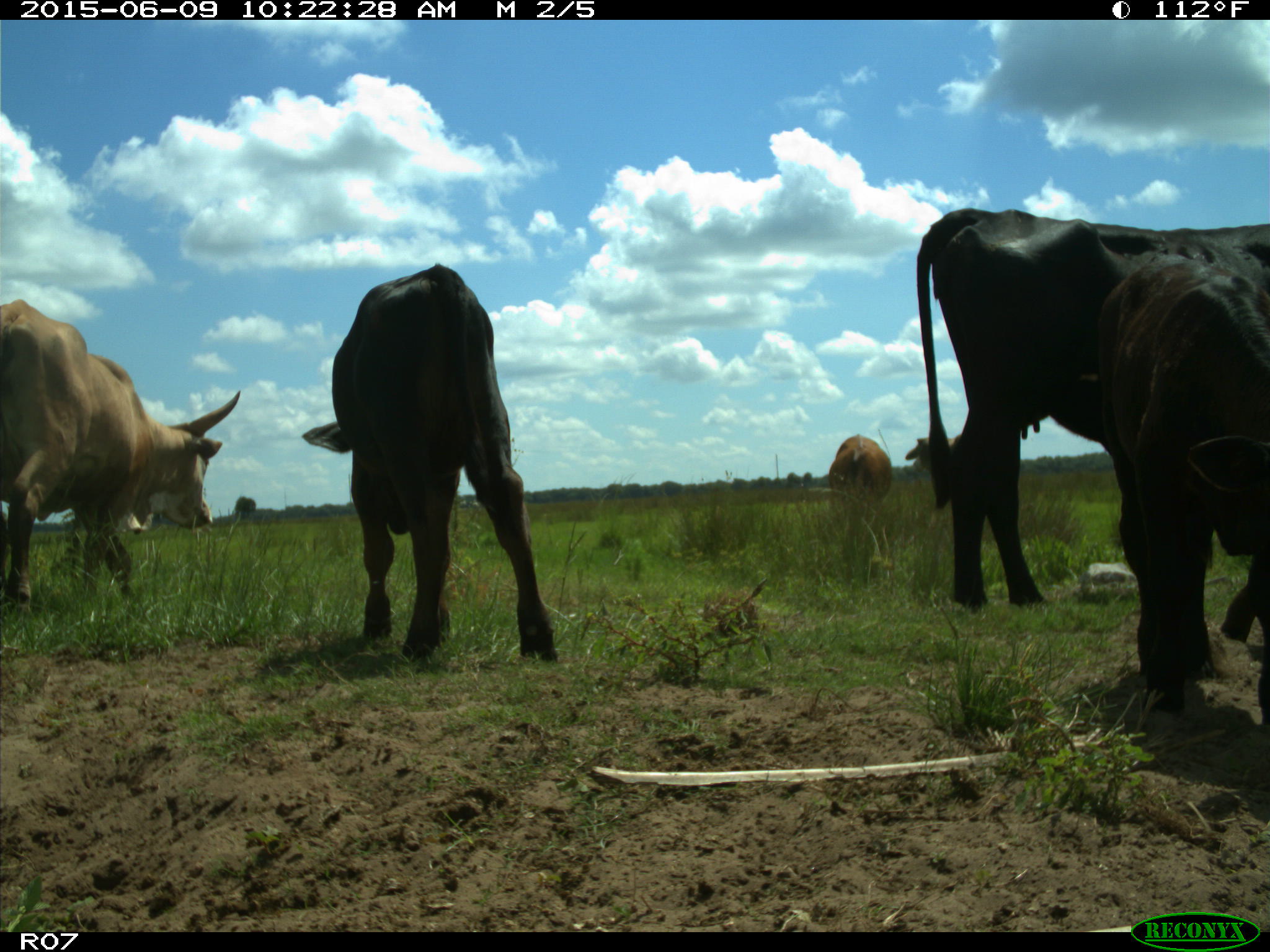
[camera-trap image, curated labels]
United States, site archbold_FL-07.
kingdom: Animalia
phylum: Chordata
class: Mammalia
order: Artiodactyla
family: Bovidae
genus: Bos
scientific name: Bos taurus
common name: domestic cow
Bos taurus (domestic cow).